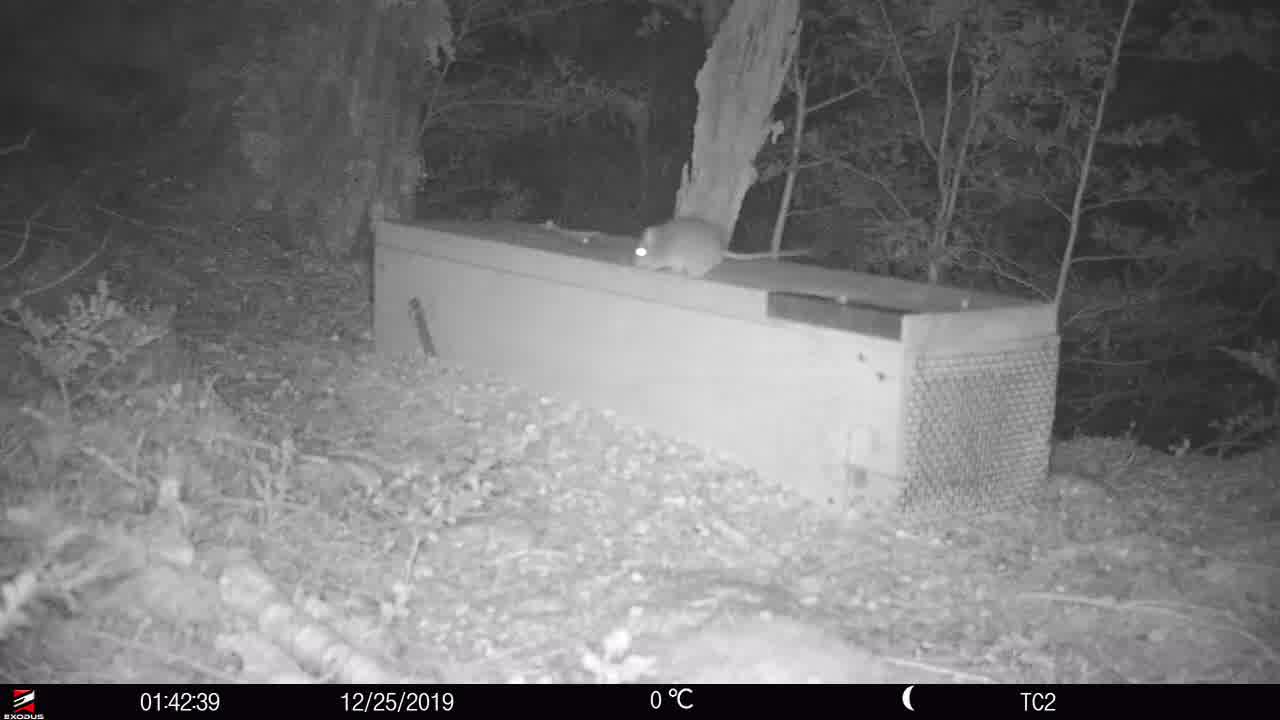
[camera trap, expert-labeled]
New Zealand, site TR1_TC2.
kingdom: Animalia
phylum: Chordata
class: Mammalia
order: Rodentia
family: Muridae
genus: Rattus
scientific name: Rattus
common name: rat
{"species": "rat (Rattus)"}